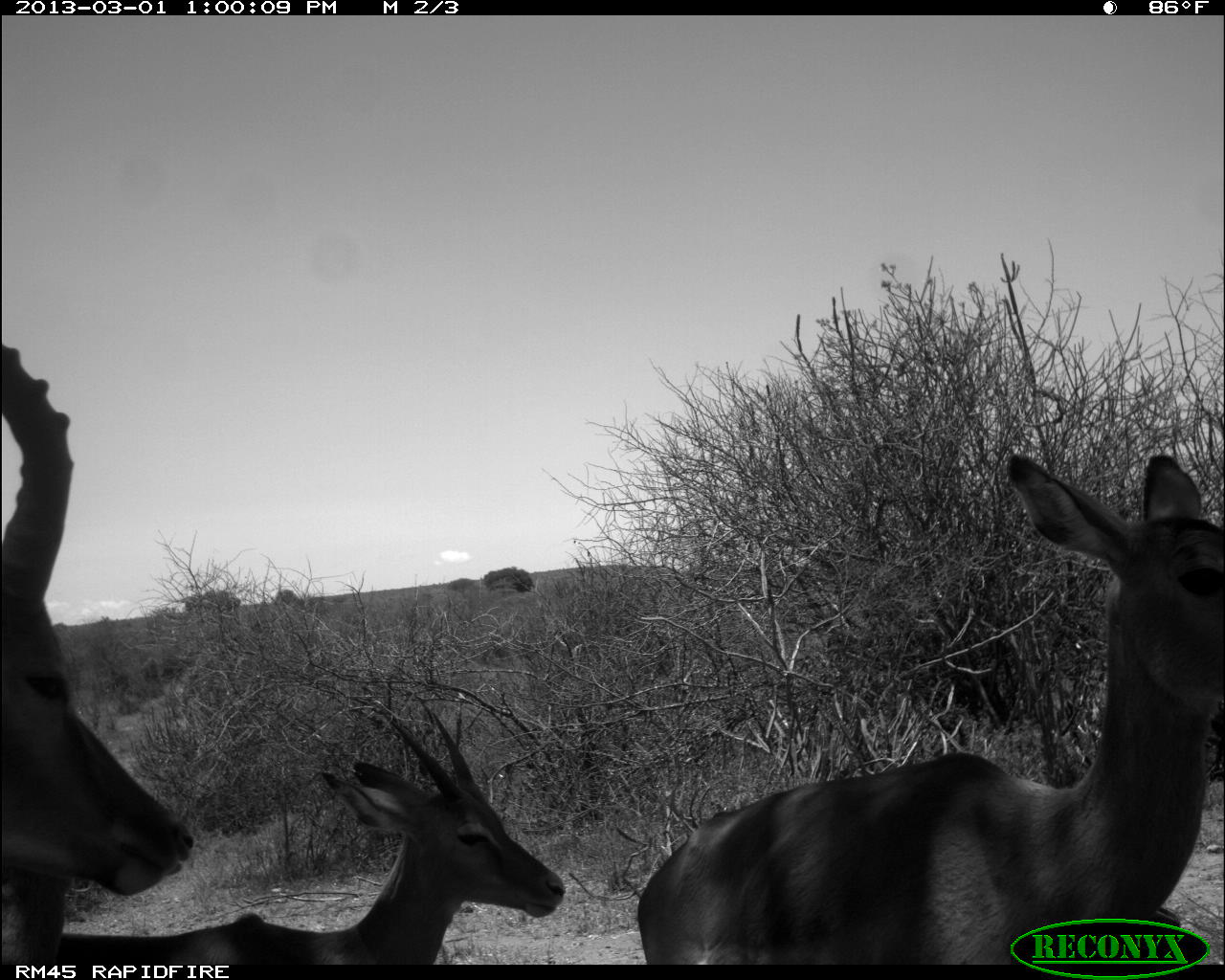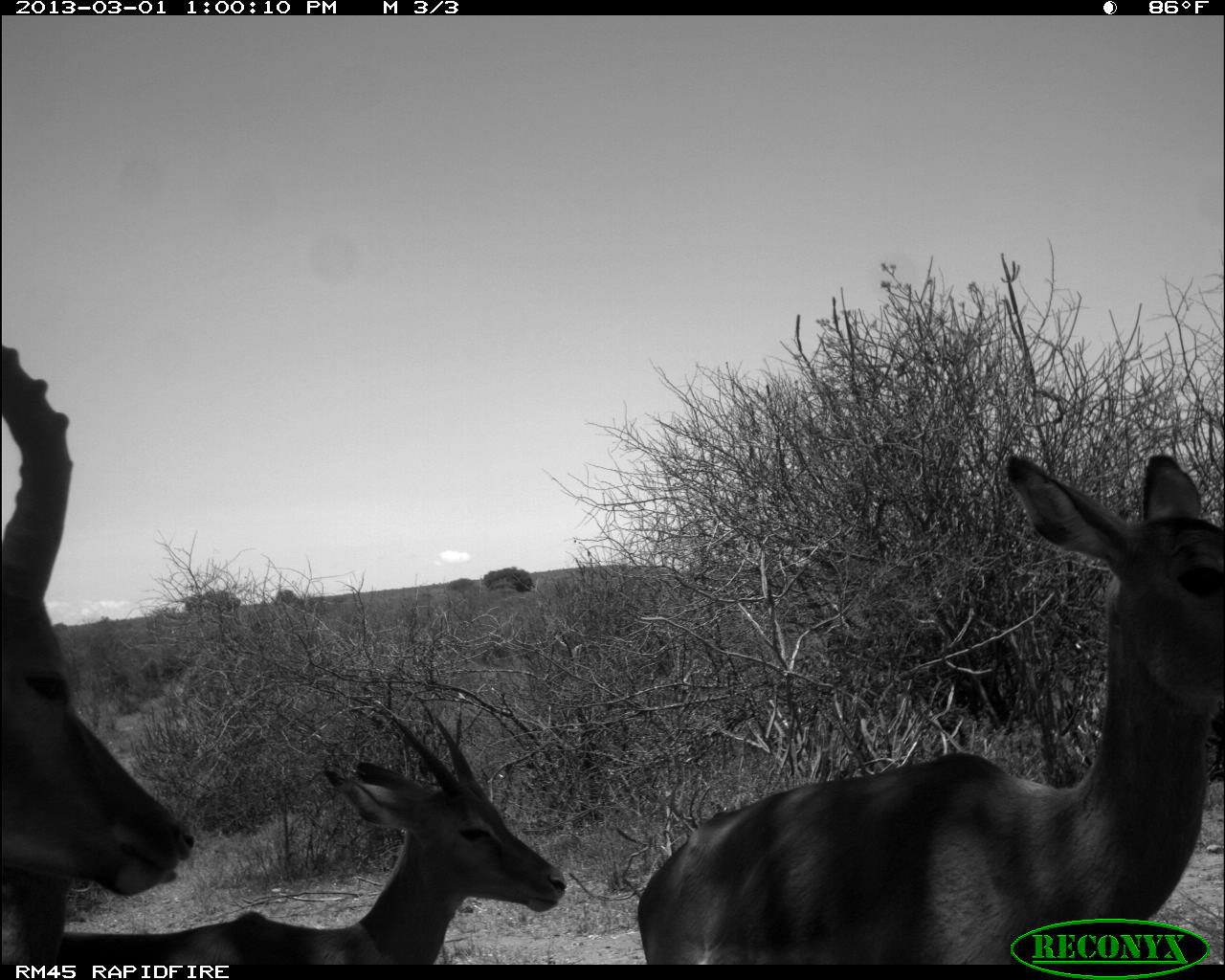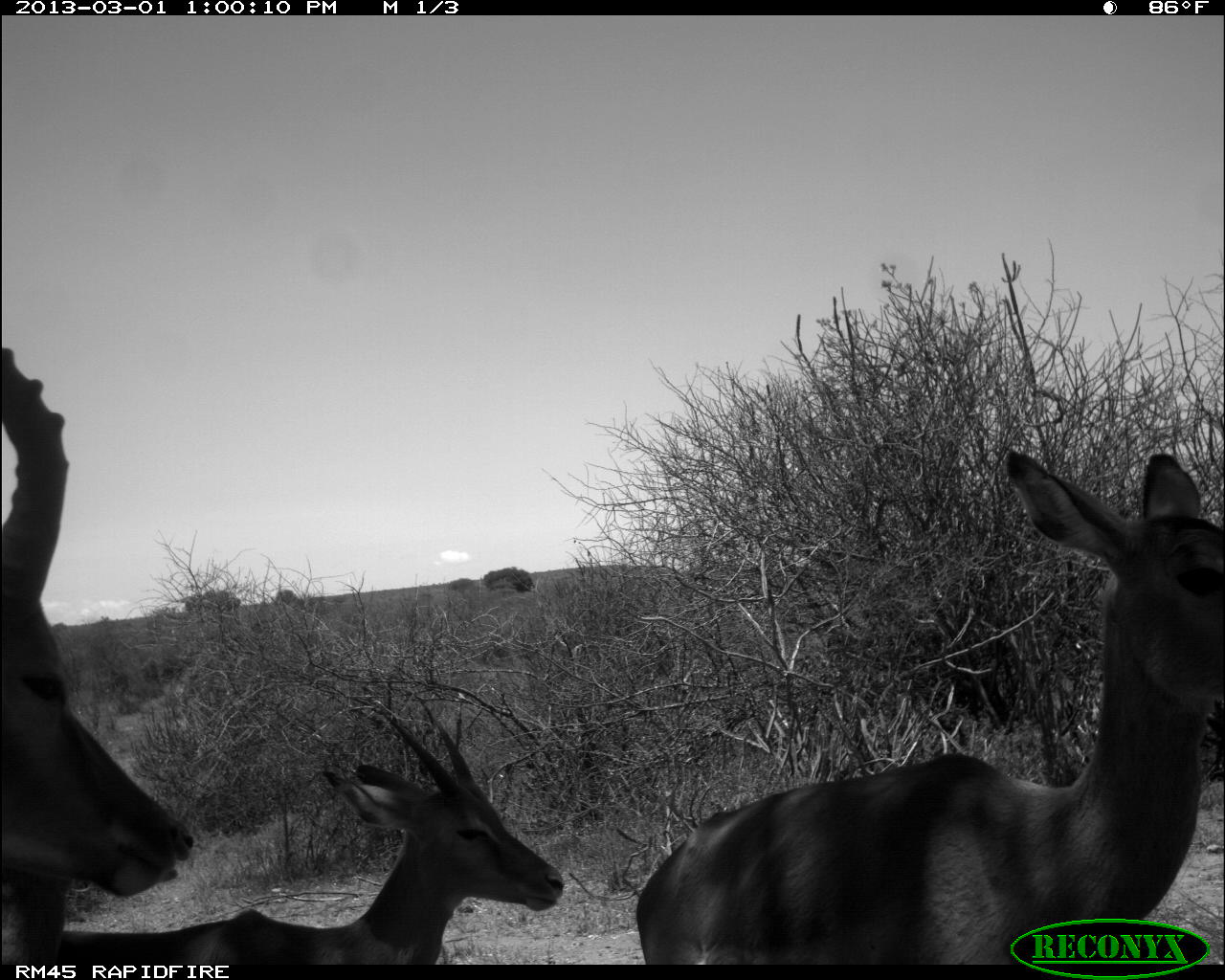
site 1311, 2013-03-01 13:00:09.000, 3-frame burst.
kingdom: Animalia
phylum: Chordata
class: Mammalia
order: Artiodactyla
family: Bovidae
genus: Aepyceros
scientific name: Aepyceros melampus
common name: impala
Aepyceros melampus (impala), count 4.